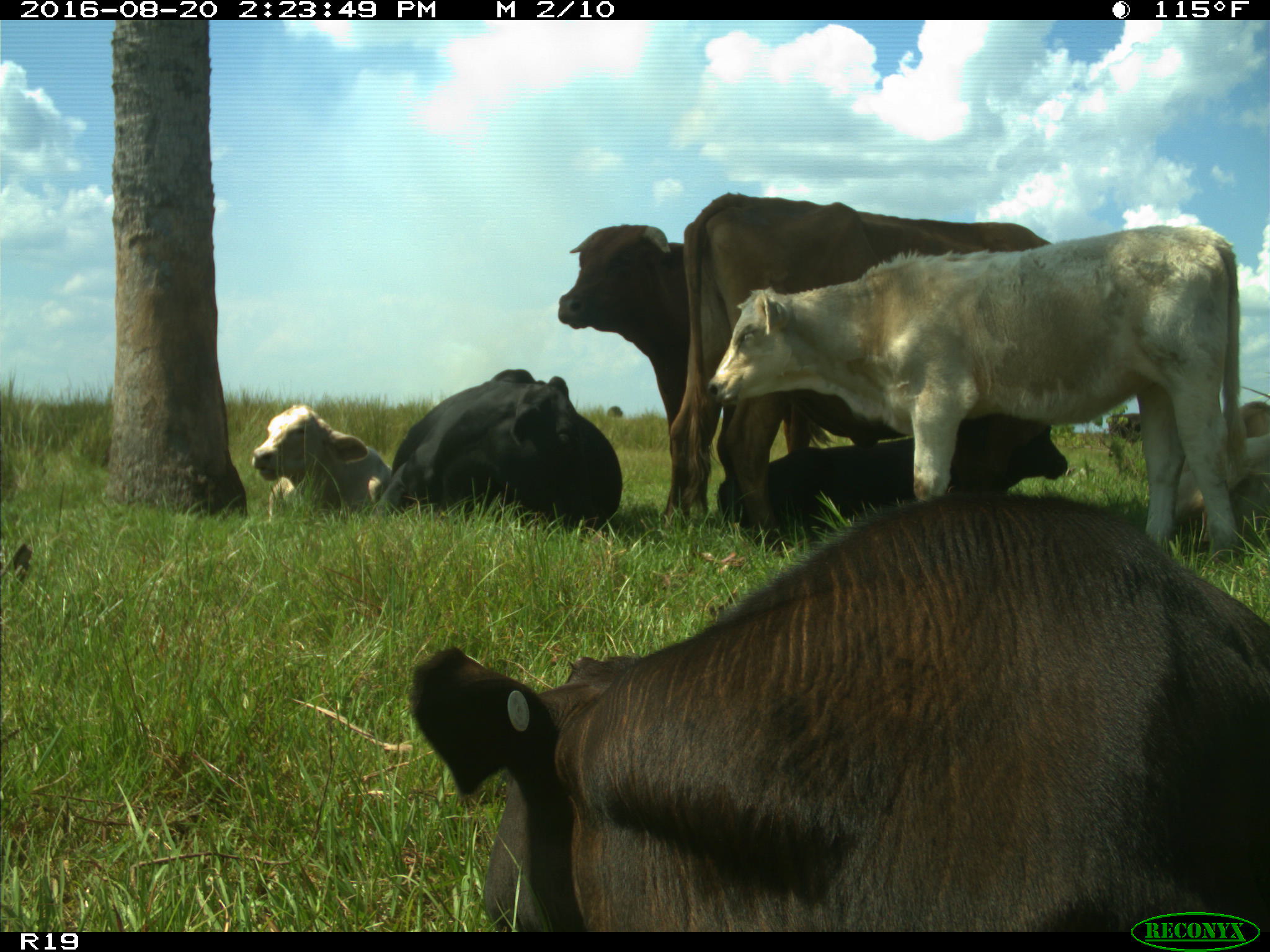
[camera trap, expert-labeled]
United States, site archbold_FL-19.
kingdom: Animalia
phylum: Chordata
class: Mammalia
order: Artiodactyla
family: Bovidae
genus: Bos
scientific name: Bos taurus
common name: domestic cow